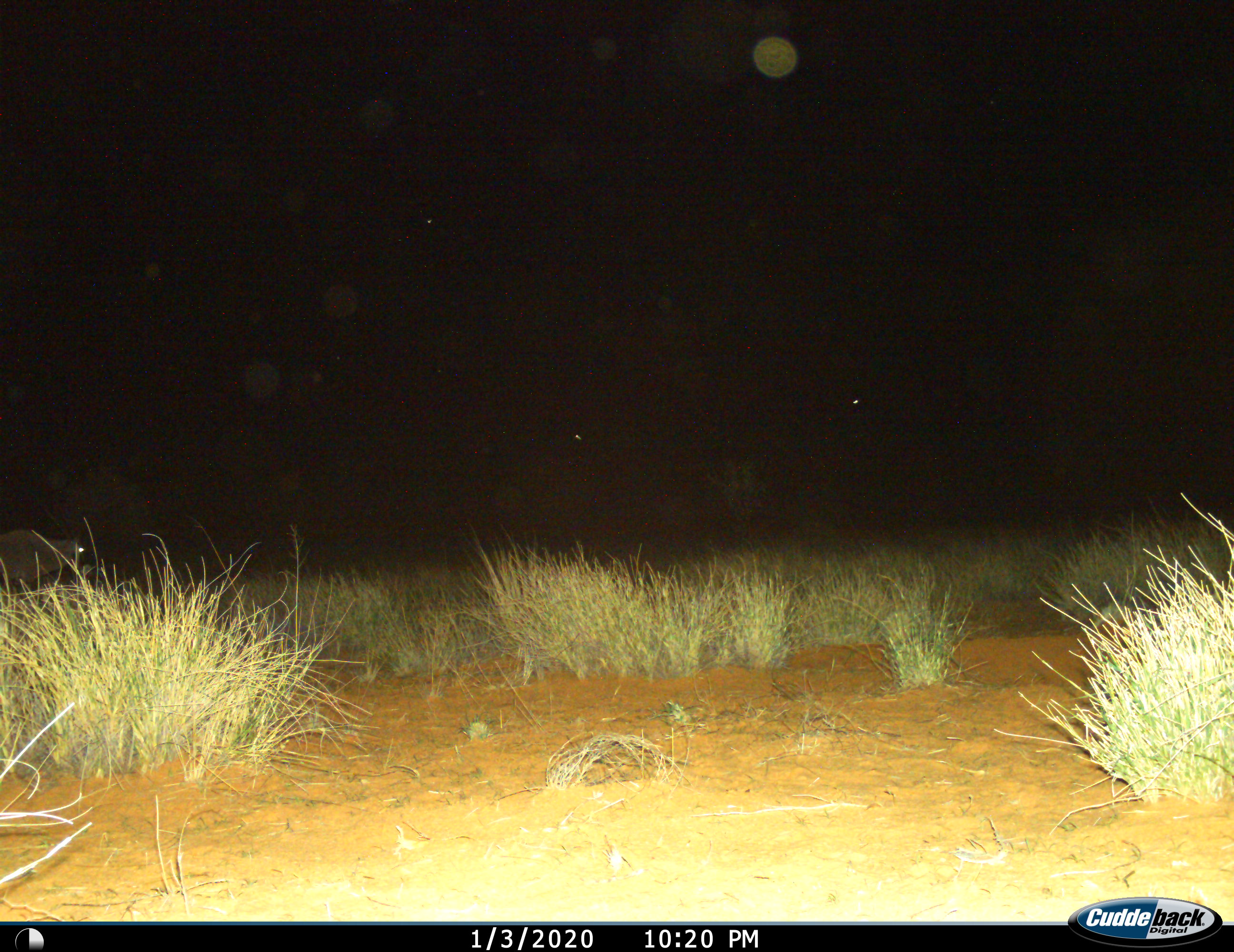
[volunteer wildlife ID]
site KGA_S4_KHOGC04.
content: unidentified animal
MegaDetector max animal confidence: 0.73